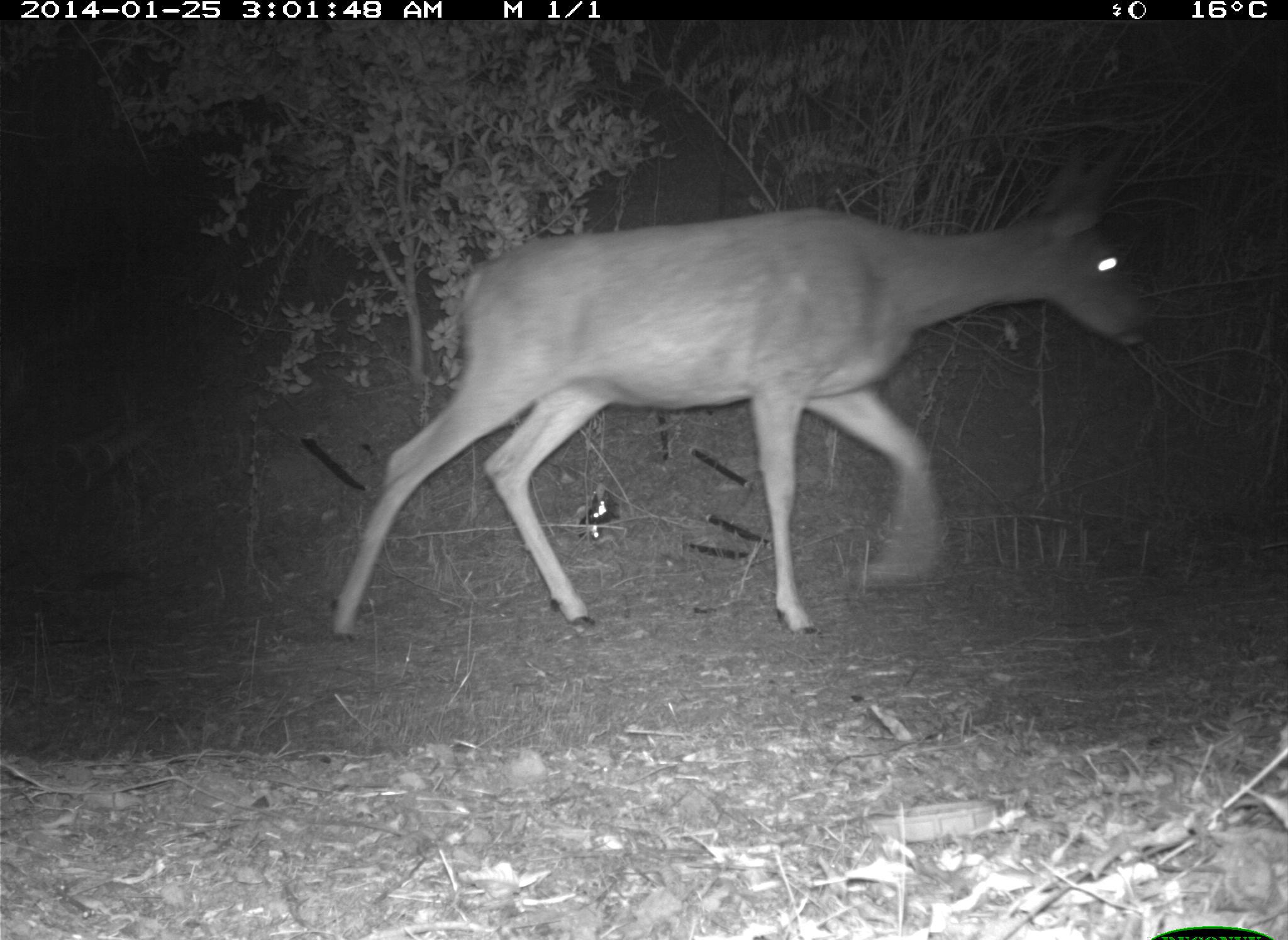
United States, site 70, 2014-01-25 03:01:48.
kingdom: Animalia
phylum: Chordata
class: Mammalia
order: Artiodactyla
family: Cervidae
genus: Odocoileus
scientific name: Odocoileus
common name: deer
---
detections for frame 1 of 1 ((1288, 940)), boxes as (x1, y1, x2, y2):
deer: (324, 139, 1150, 650)